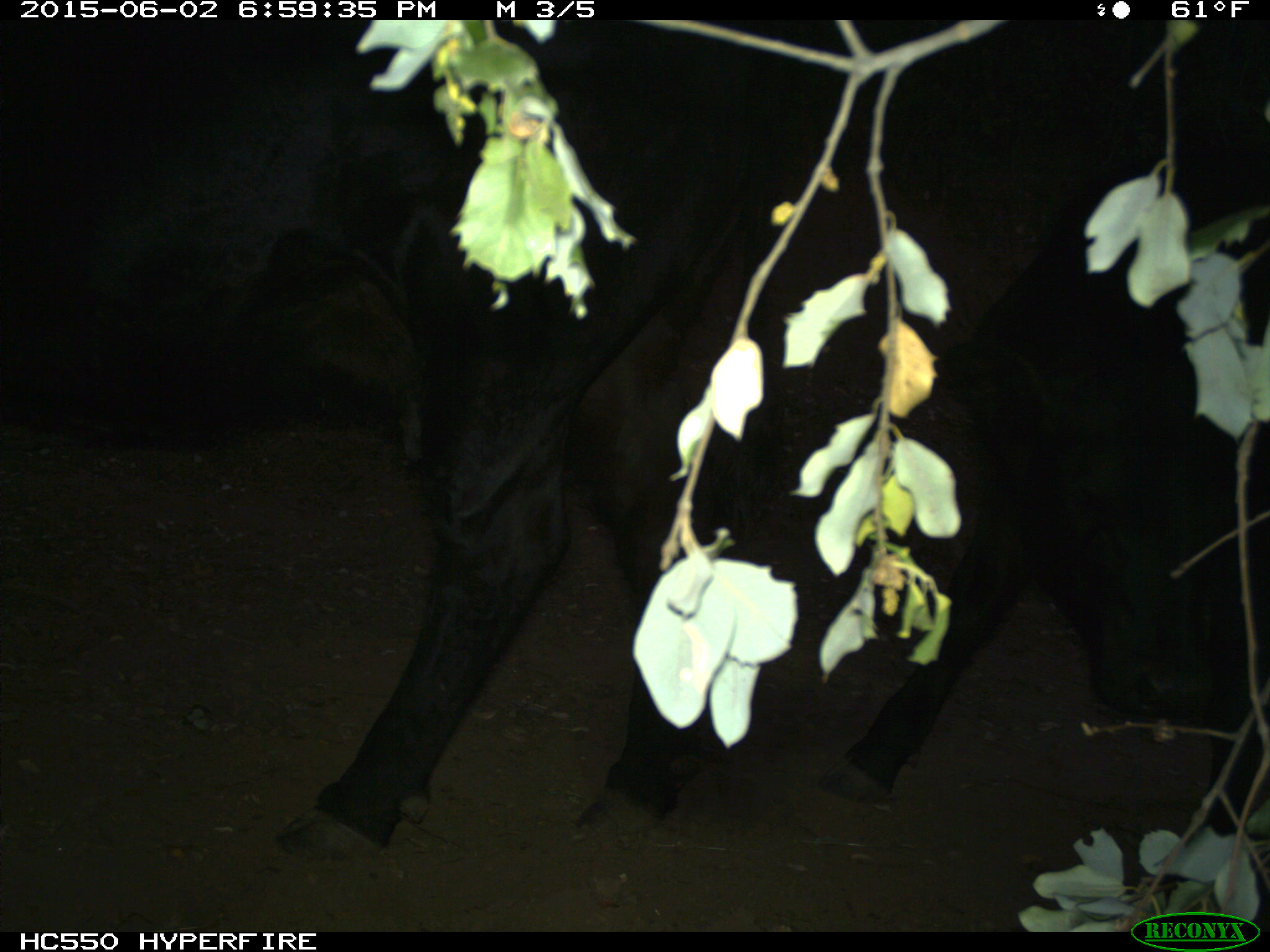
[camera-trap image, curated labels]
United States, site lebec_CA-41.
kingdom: Animalia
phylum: Chordata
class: Mammalia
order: Artiodactyla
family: Bovidae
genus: Bos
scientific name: Bos taurus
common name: domestic cow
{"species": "Bos taurus (domestic cow)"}